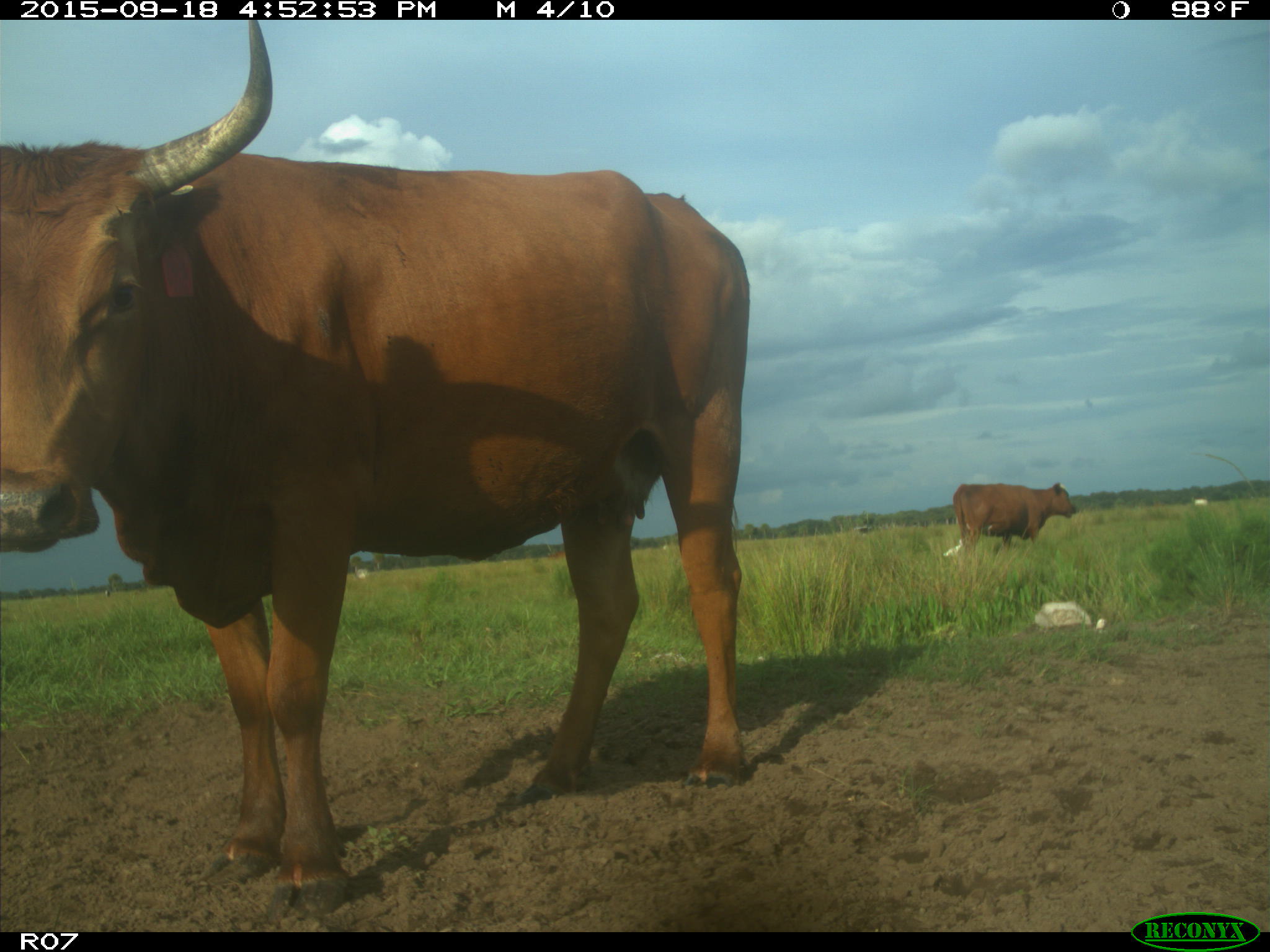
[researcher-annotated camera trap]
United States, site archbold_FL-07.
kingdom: Animalia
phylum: Chordata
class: Mammalia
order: Artiodactyla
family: Bovidae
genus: Bos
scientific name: Bos taurus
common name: domestic cow